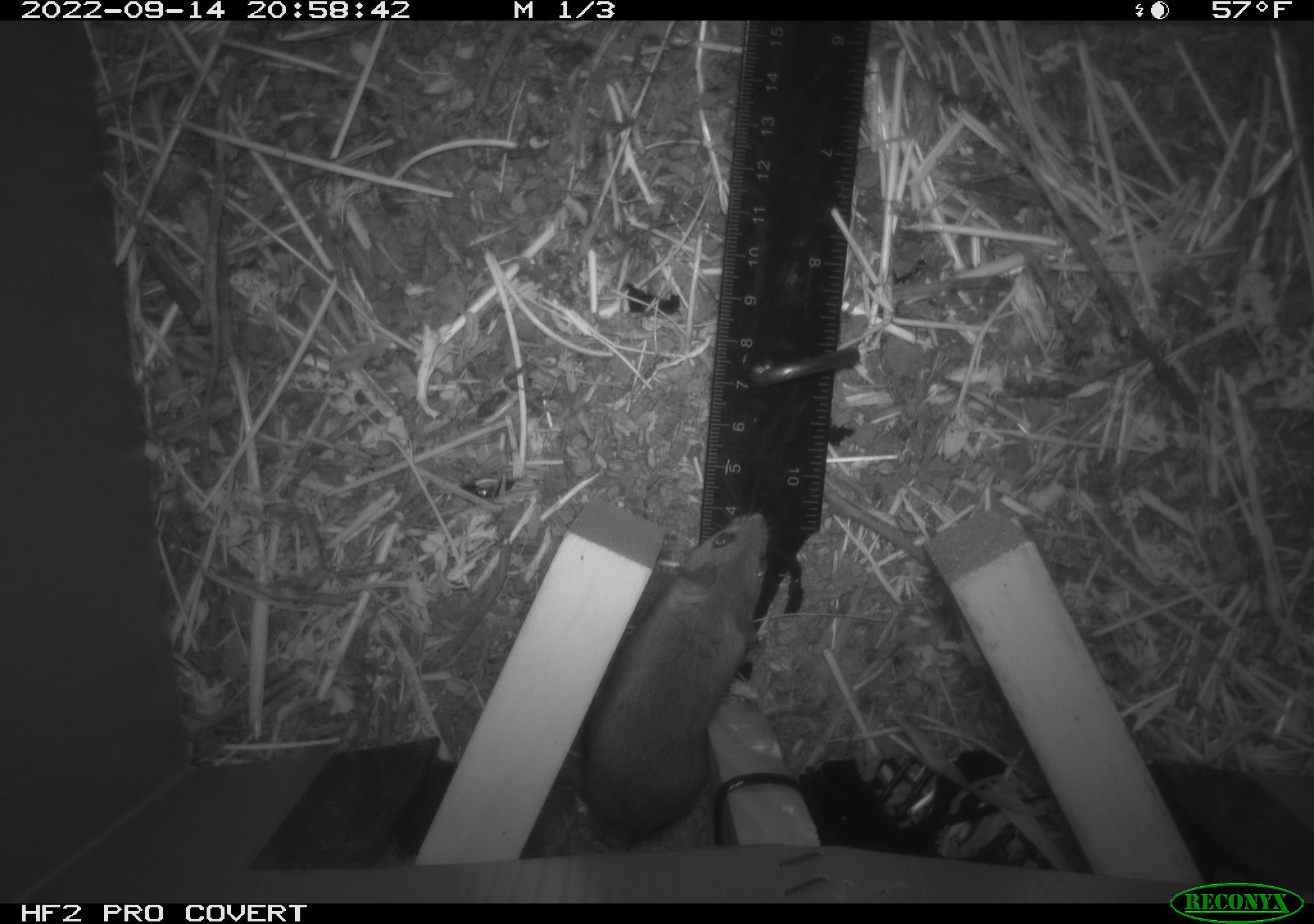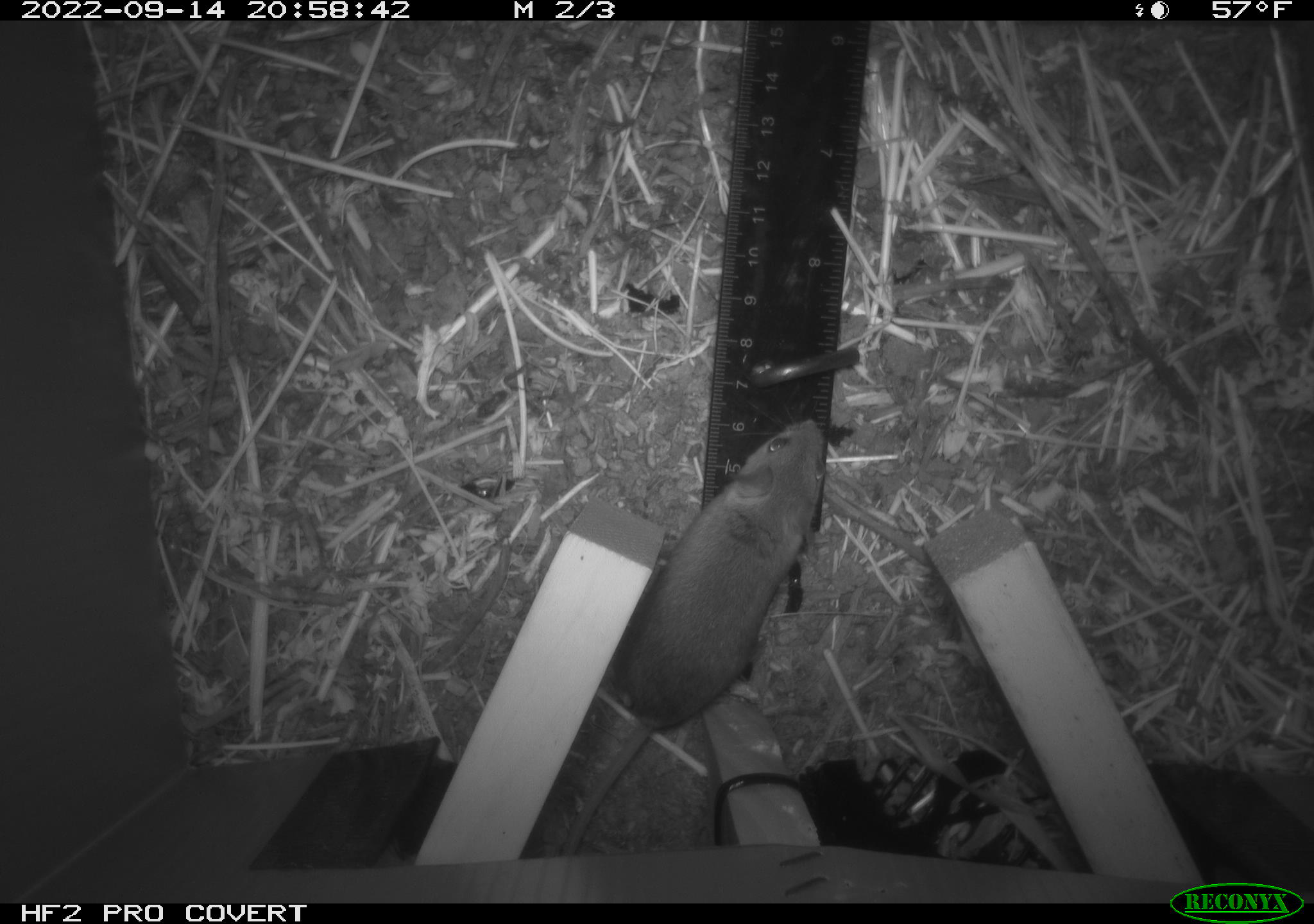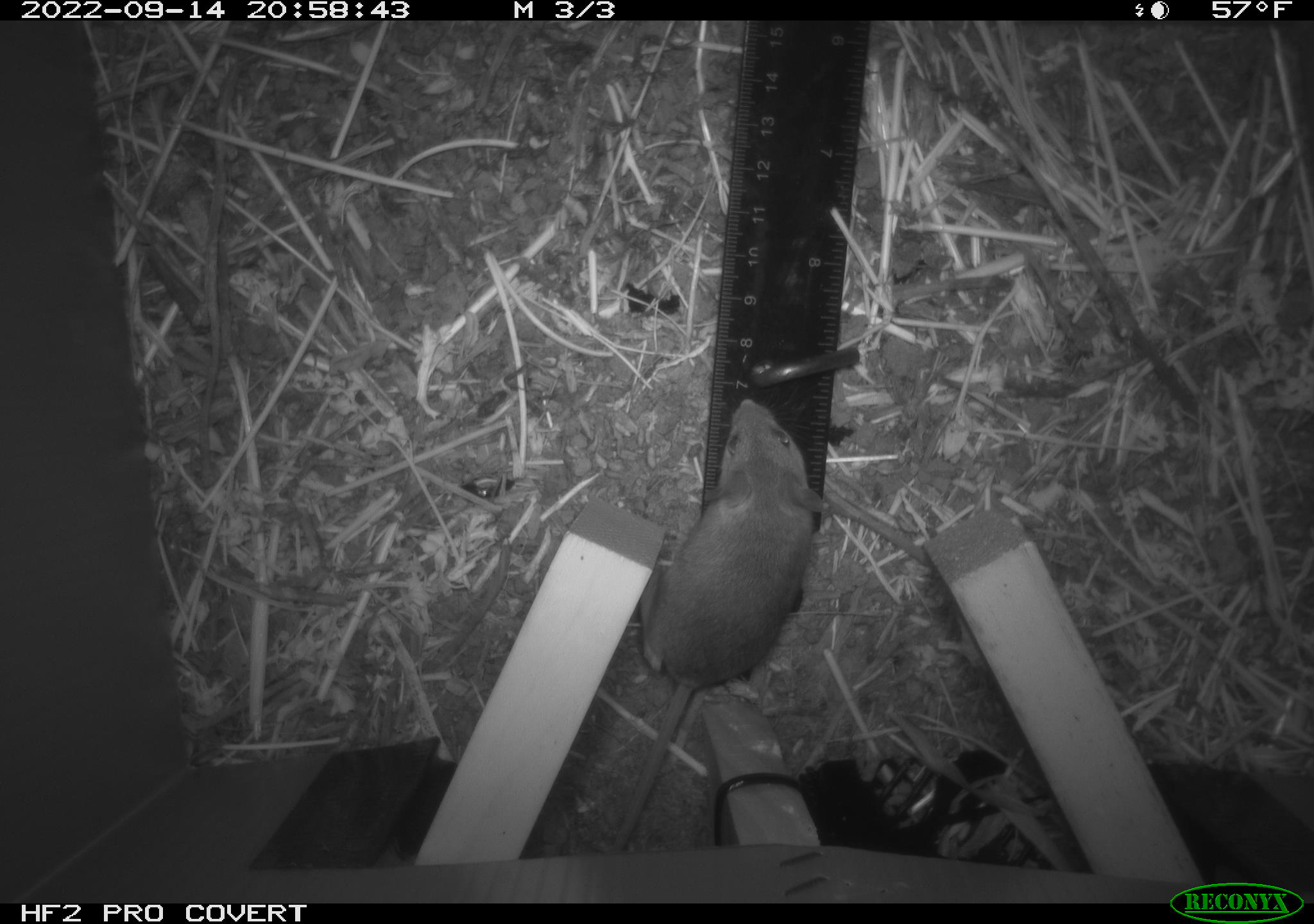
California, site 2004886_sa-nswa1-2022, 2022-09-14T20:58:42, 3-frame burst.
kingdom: Animalia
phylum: Chordata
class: Mammalia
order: Rodentia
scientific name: Rodentia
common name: rodent